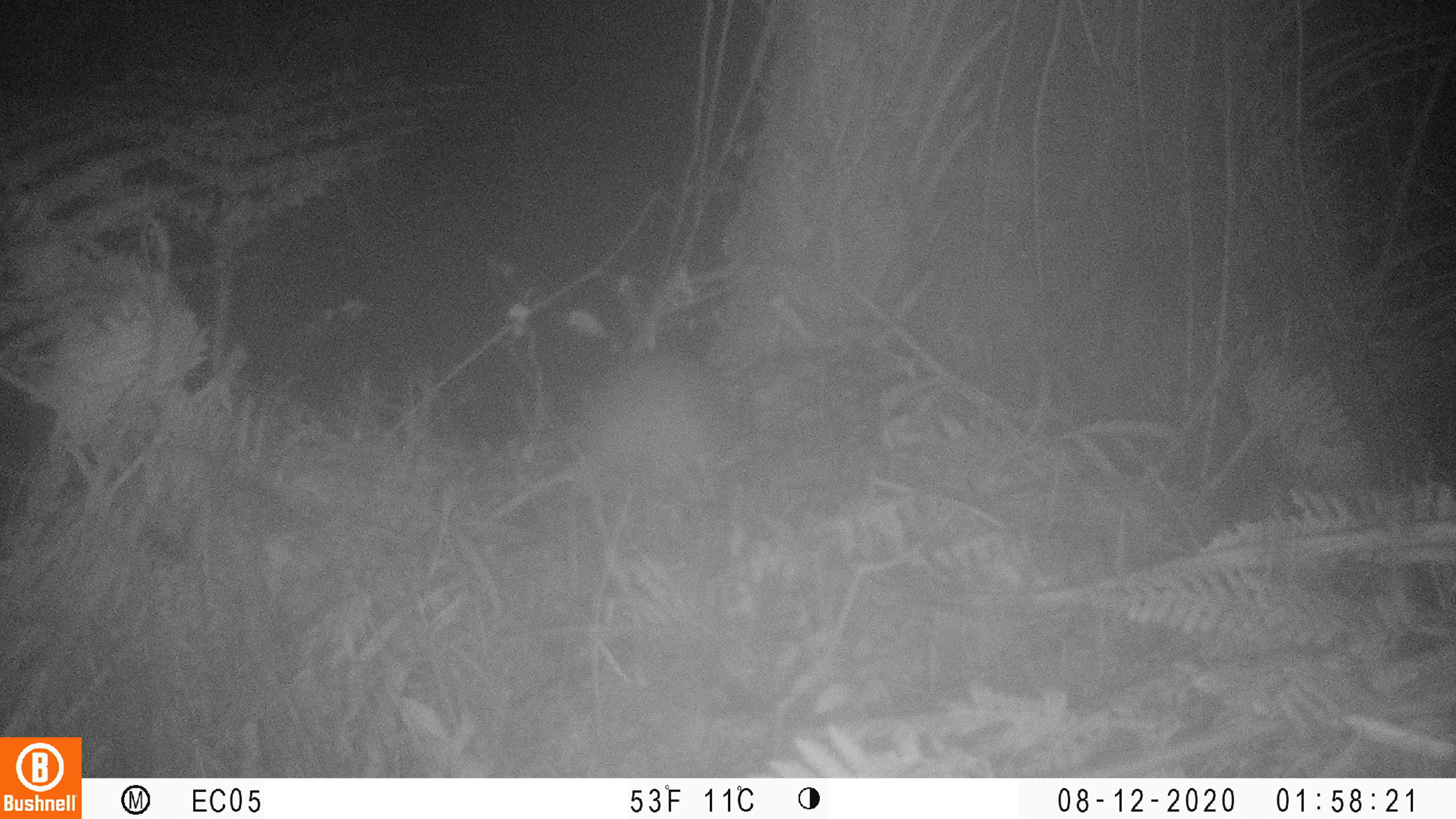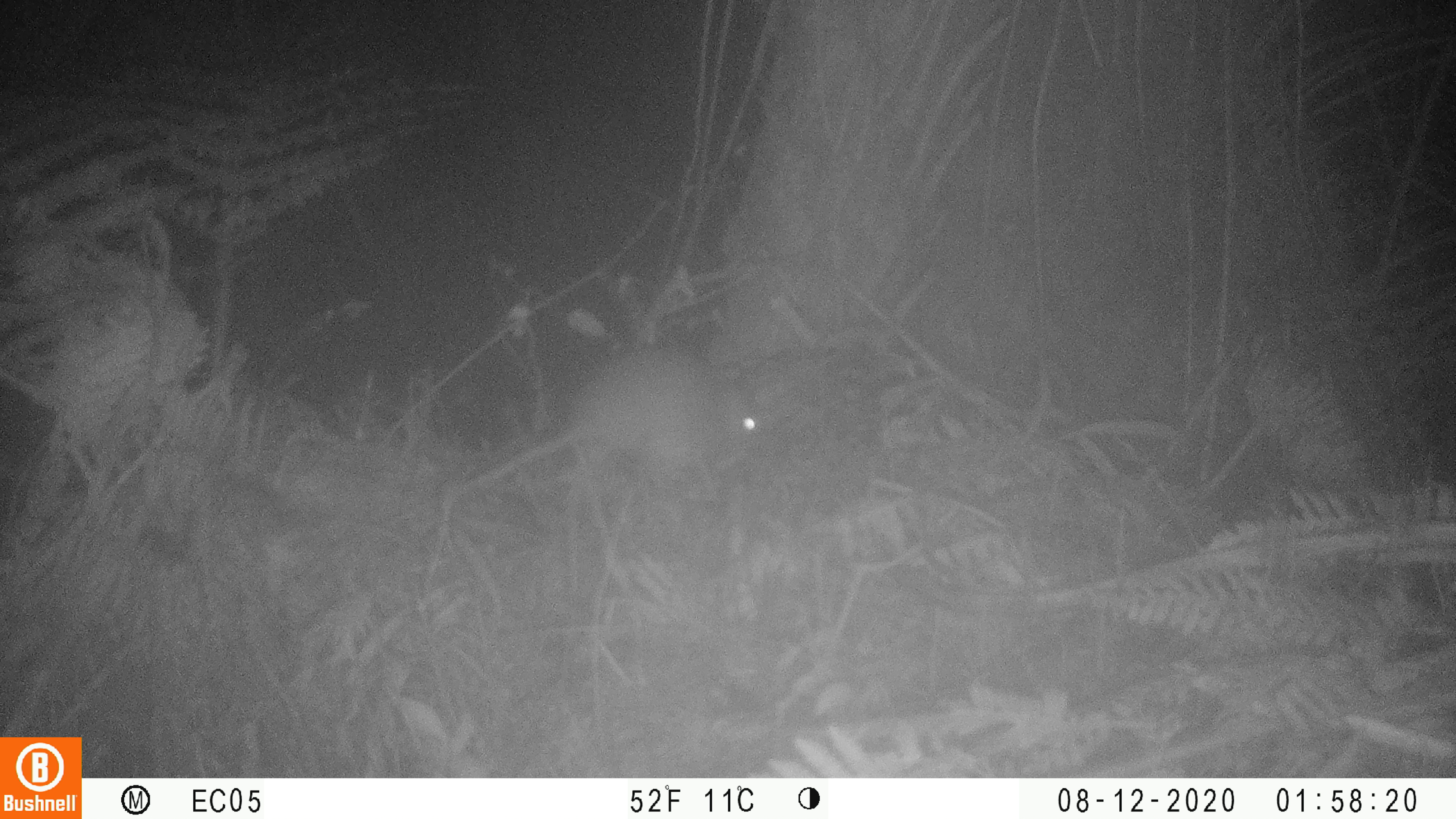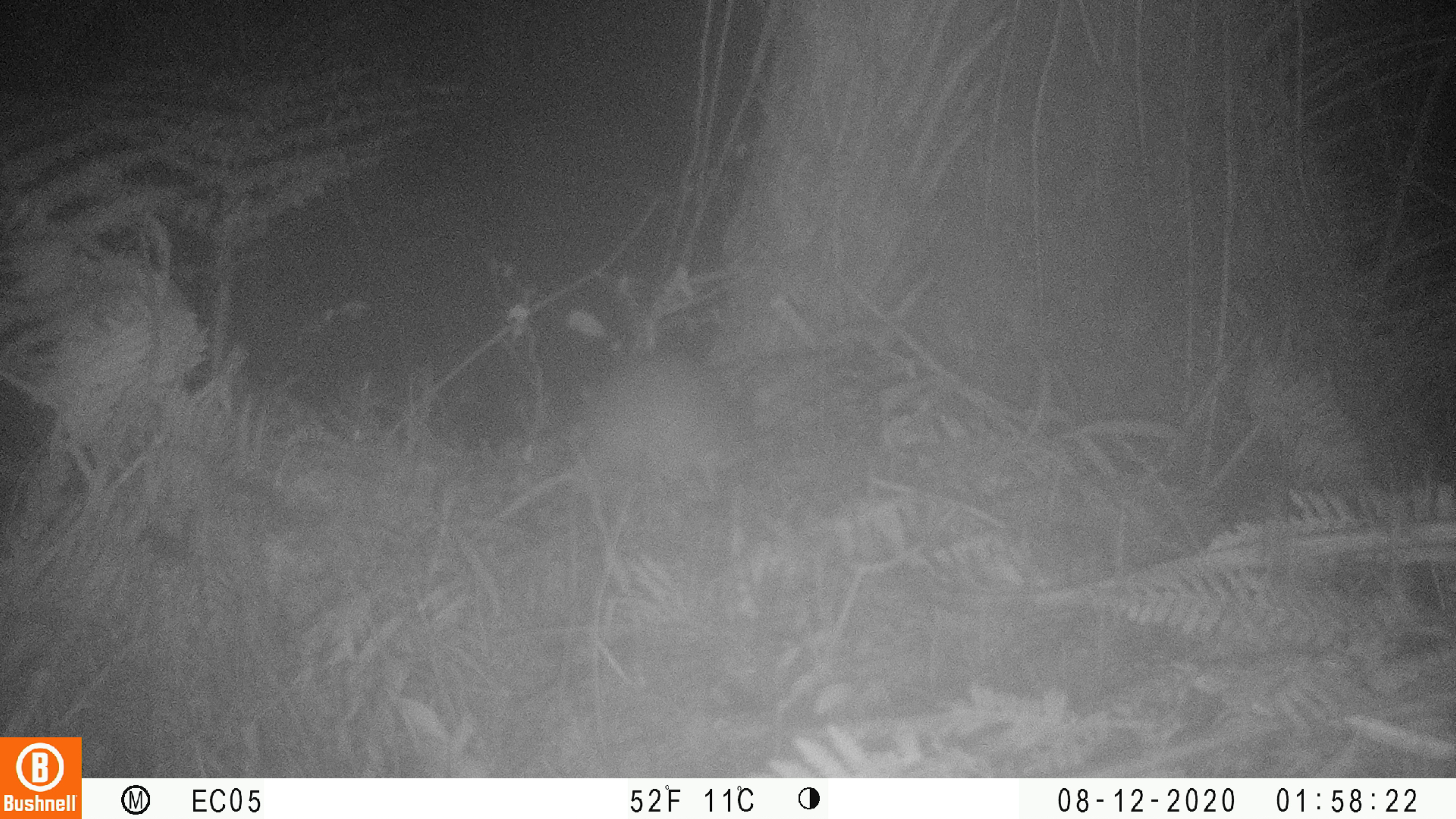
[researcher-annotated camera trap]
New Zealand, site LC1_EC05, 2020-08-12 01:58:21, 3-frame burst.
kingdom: Animalia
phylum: Chordata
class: Mammalia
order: Rodentia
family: Muridae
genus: Rattus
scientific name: Rattus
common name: rat